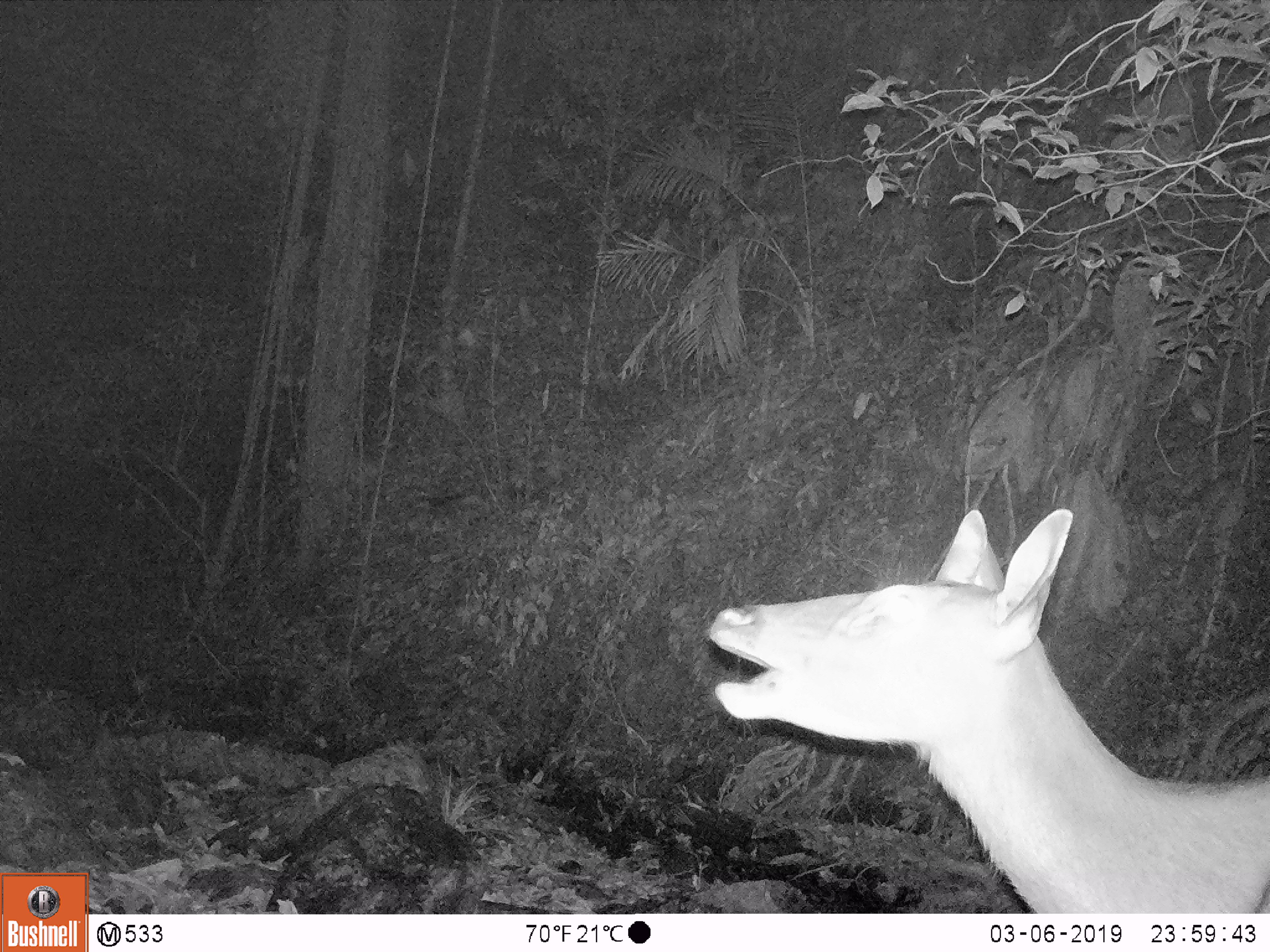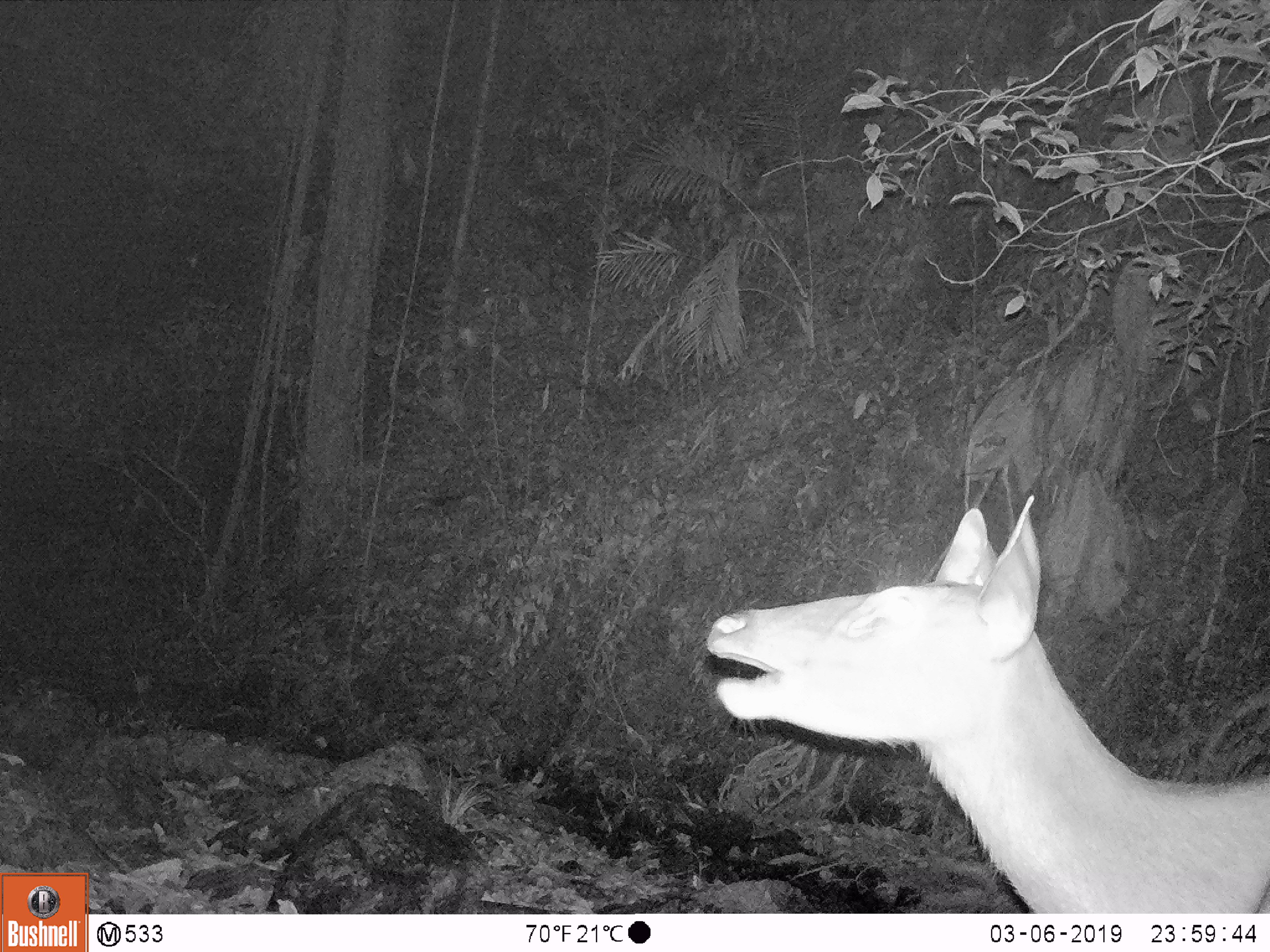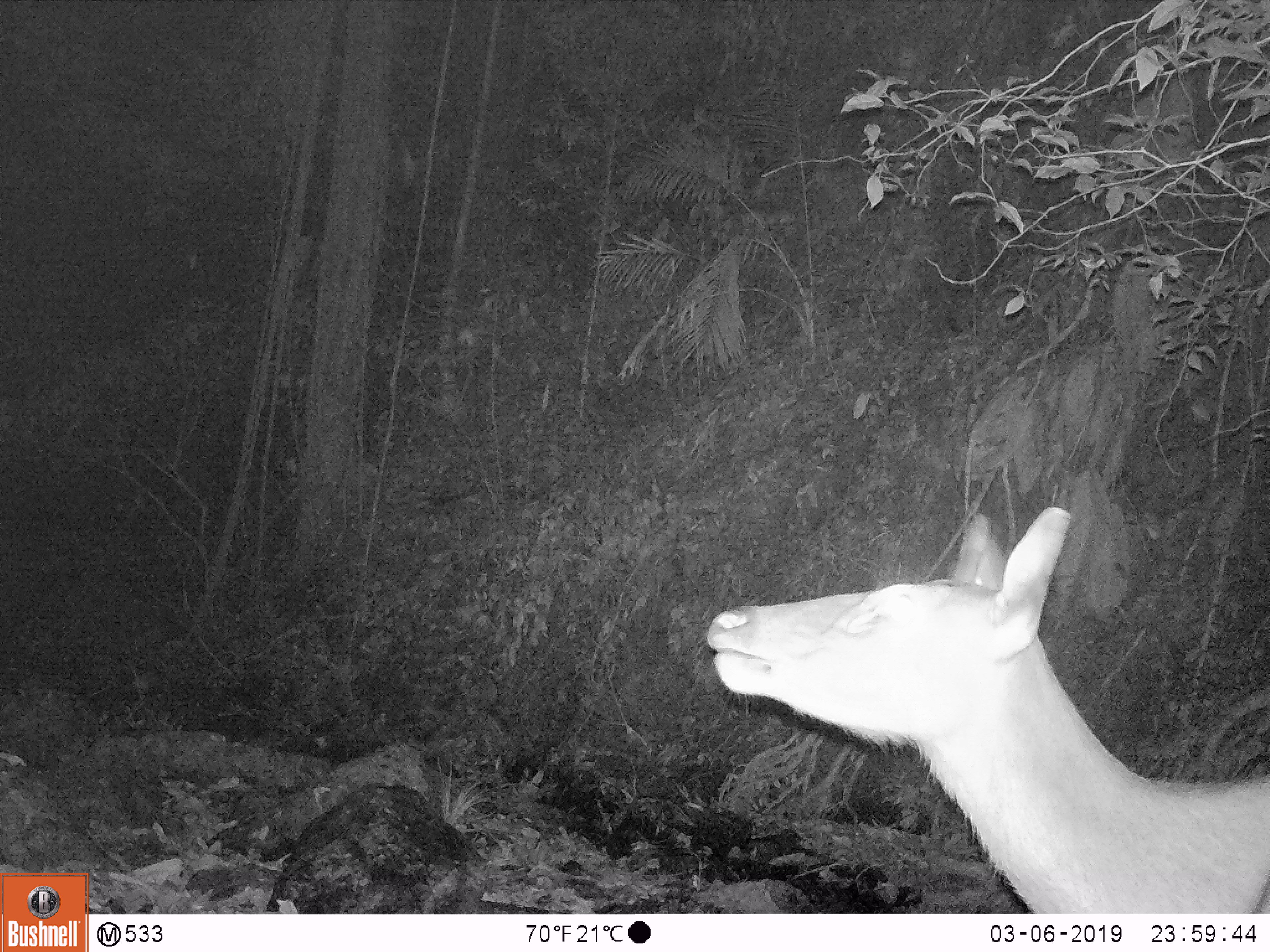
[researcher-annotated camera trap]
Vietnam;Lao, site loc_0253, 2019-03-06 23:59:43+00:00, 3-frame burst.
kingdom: Animalia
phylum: Chordata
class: Mammalia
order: Artiodactyla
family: Cervidae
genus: Rusa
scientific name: Rusa unicolor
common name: sambar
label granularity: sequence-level